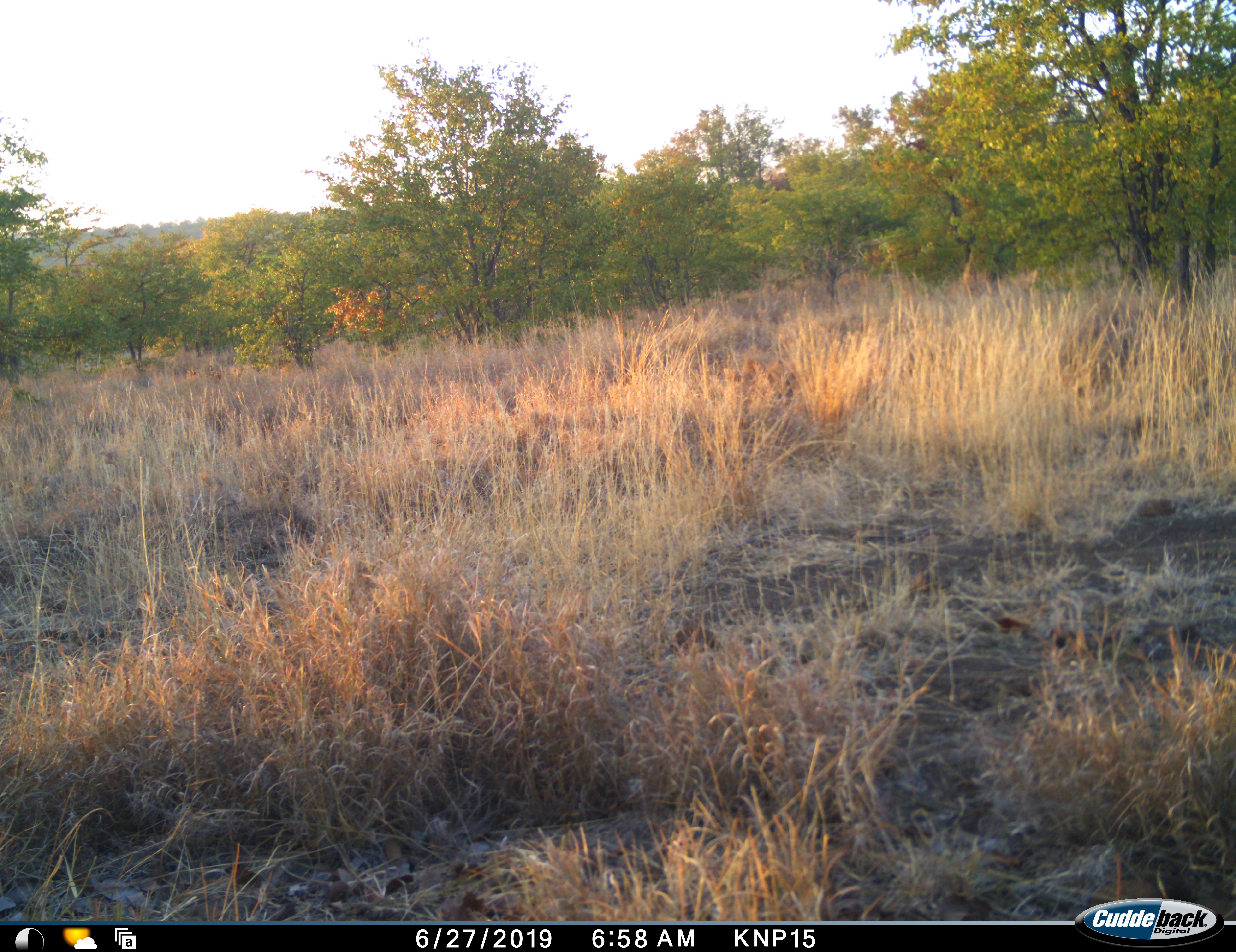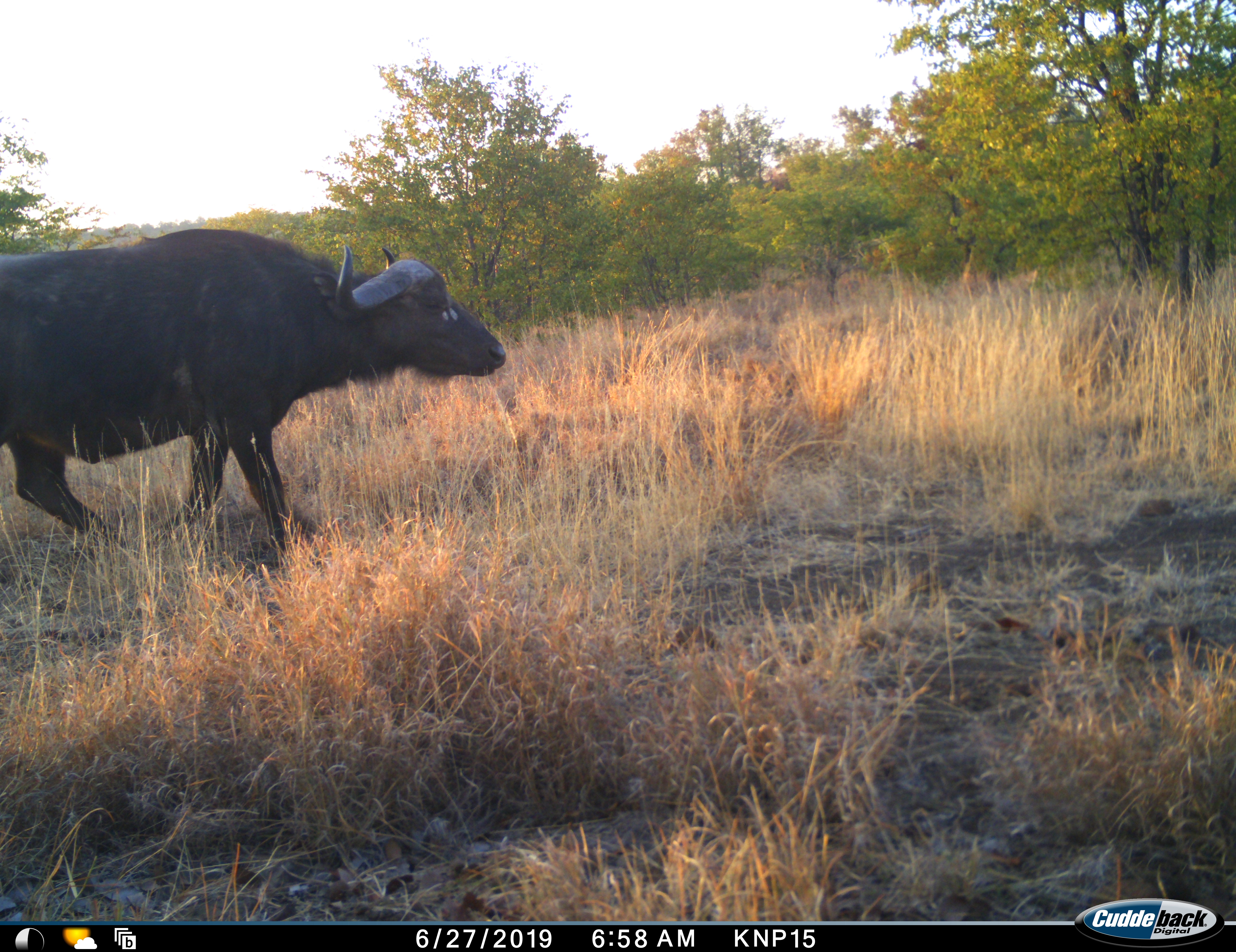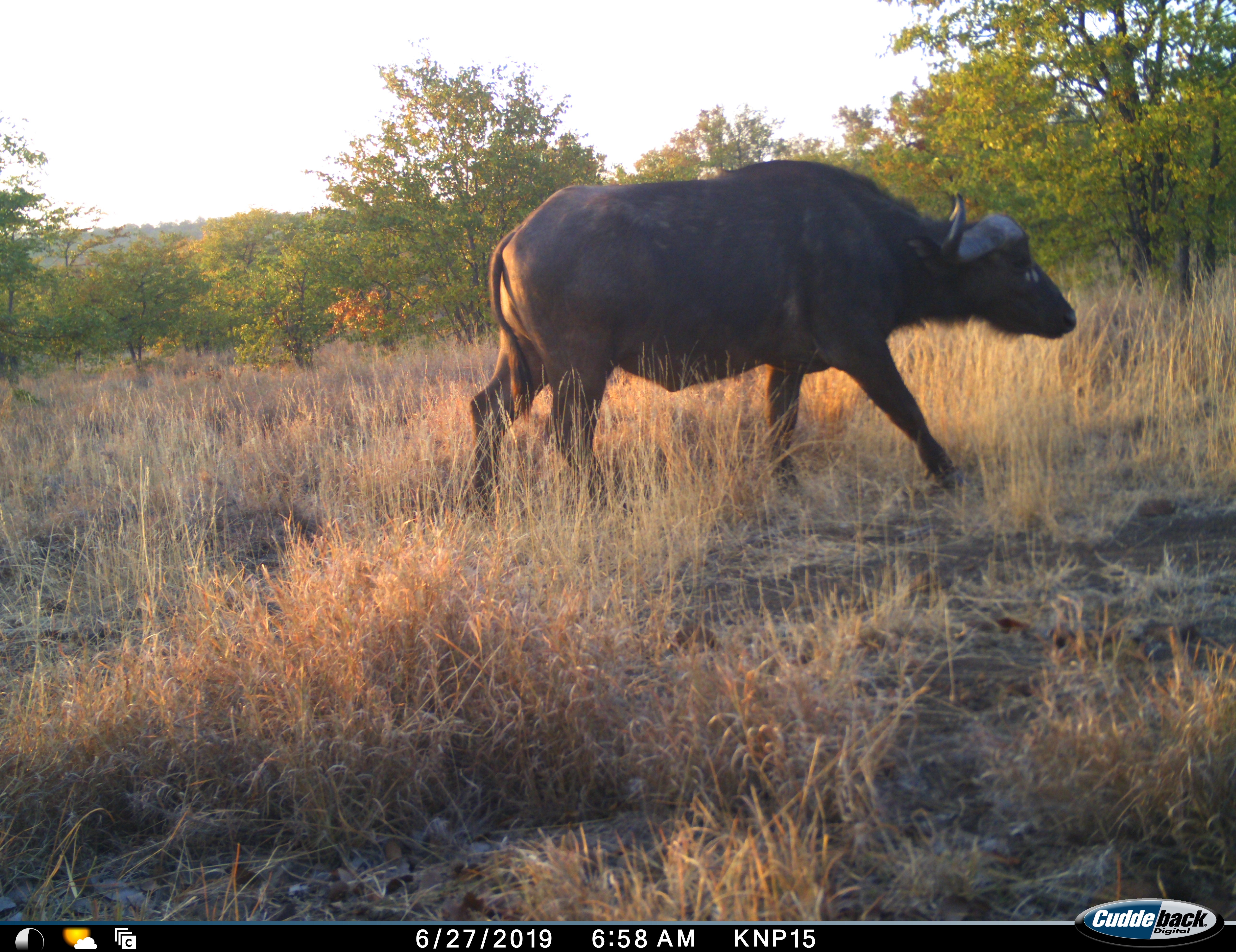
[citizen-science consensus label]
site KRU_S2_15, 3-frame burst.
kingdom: Animalia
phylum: Chordata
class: Mammalia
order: Artiodactyla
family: Bovidae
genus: Syncerus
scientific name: Syncerus caffer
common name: african buffalo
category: buffalo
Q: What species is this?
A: Buffalo (african buffalo) (Syncerus caffer).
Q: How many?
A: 1.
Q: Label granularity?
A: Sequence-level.